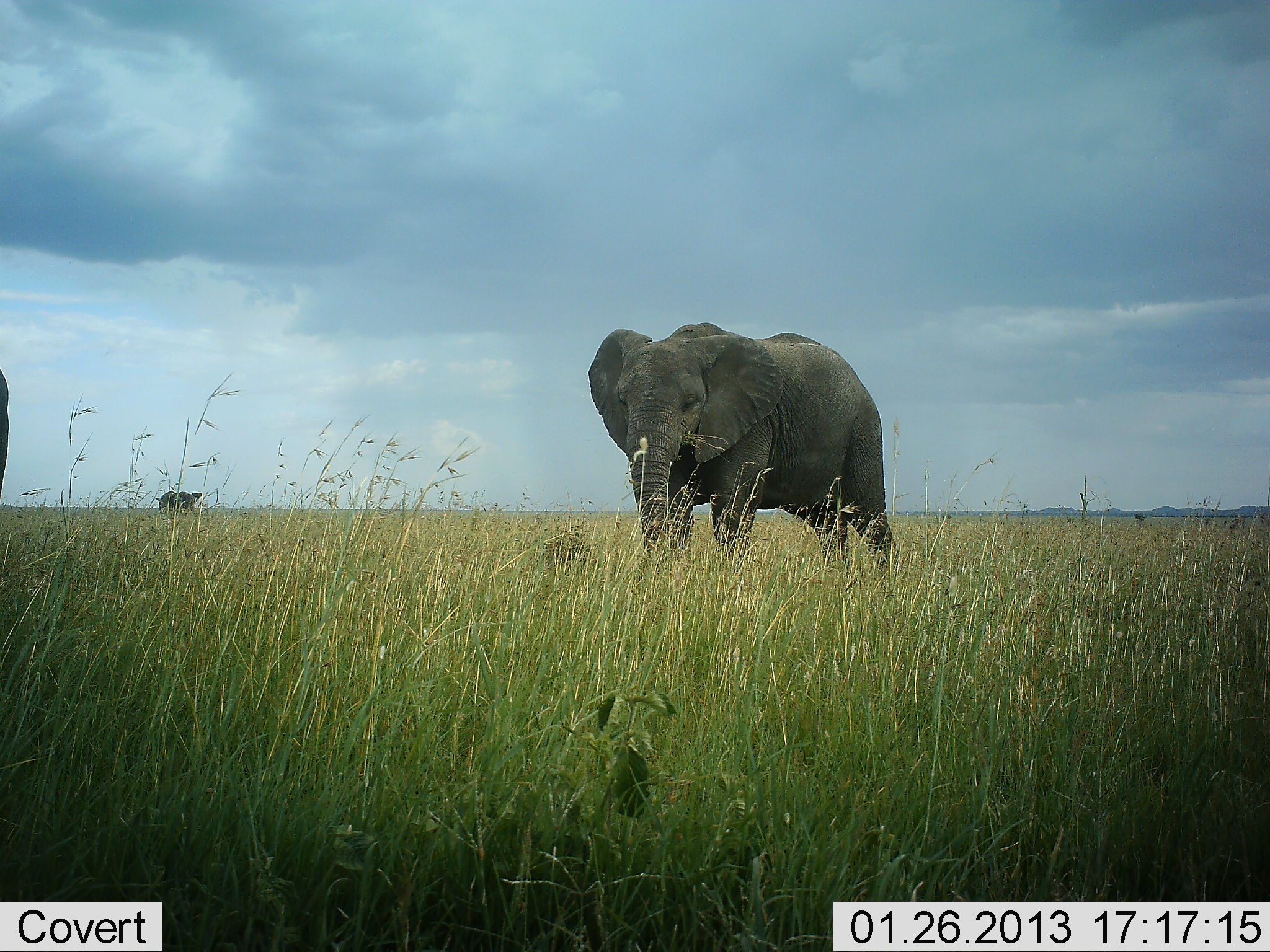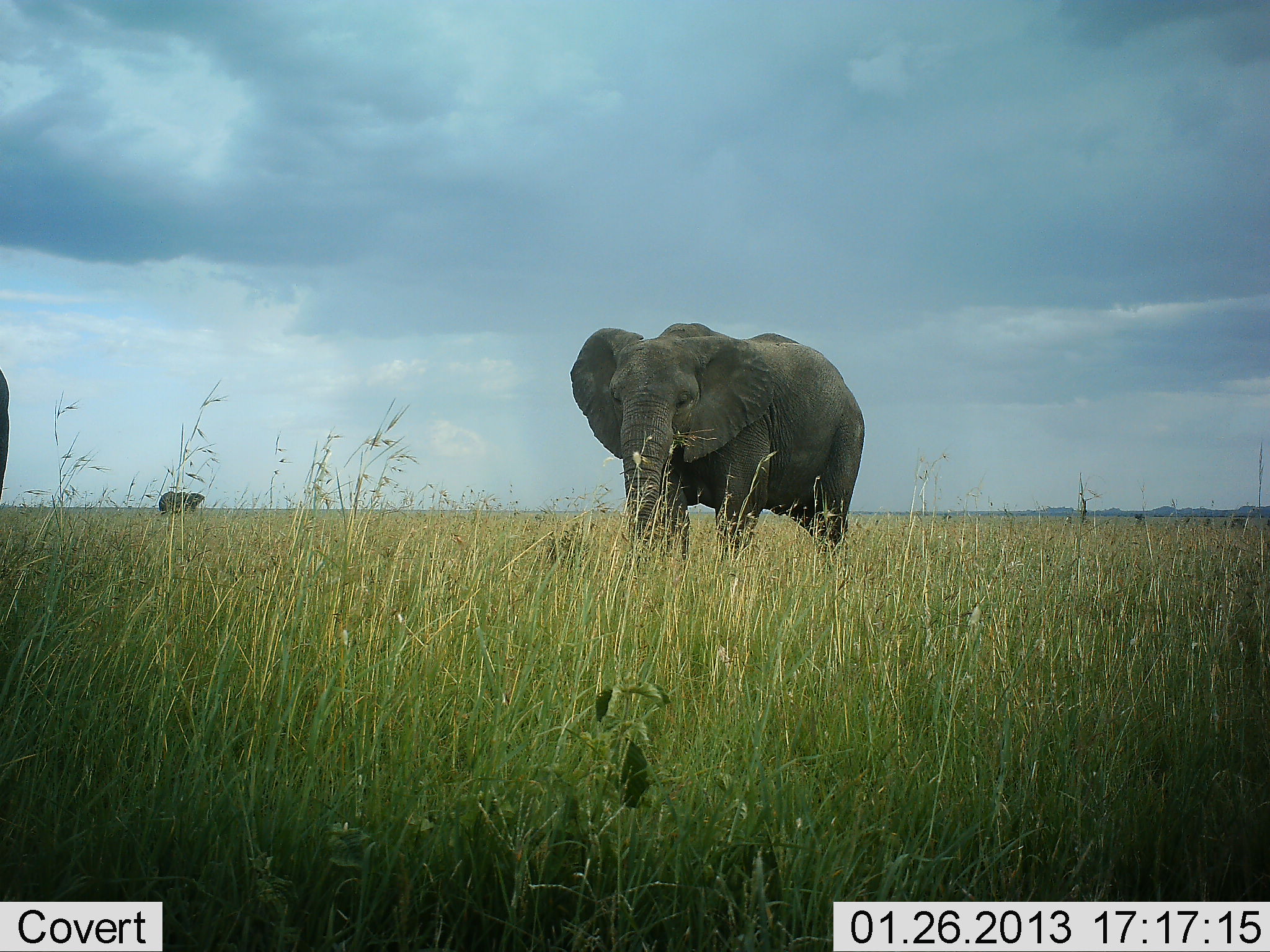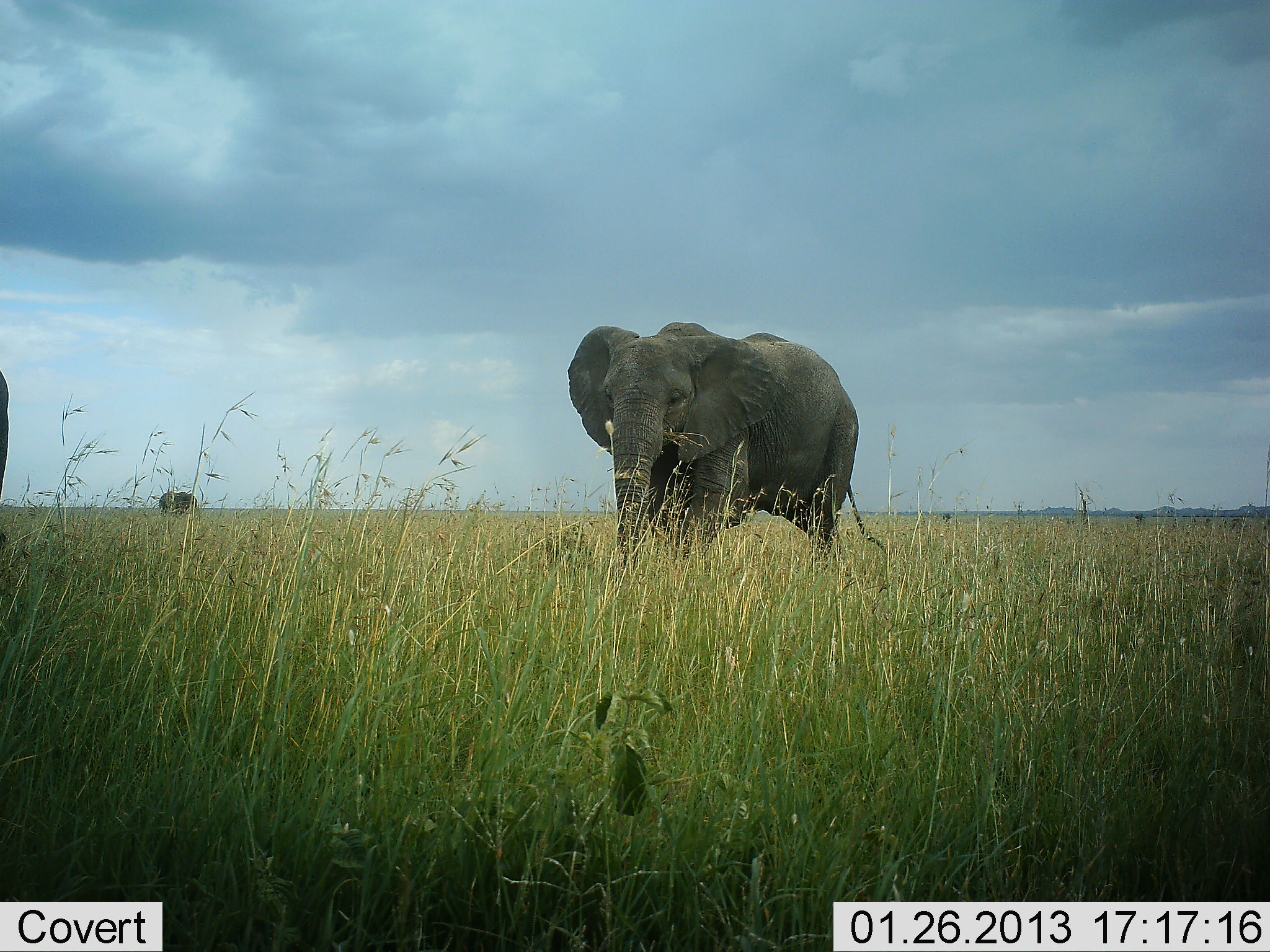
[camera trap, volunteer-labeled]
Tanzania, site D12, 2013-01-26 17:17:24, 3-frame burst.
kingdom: Animalia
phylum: Chordata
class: Mammalia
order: Proboscidea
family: Elephantidae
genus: Loxodonta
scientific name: Loxodonta africana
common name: african bush elephant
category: elephant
Elephant (african bush elephant) (Loxodonta africana), count 2. Behavior (volunteer vote fractions): standing 61%, resting 0%, moving 53%, interacting 3%. Young present (vote fraction): 0%. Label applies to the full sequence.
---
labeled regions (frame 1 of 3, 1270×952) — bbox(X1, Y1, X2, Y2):
animal: bbox(586, 320, 904, 589); bbox(0, 369, 10, 500)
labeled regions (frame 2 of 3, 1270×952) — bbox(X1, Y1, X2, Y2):
animal: bbox(567, 320, 867, 589); bbox(0, 369, 10, 500)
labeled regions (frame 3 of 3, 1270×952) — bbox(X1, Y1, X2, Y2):
animal: bbox(567, 320, 890, 589); bbox(0, 369, 10, 547)